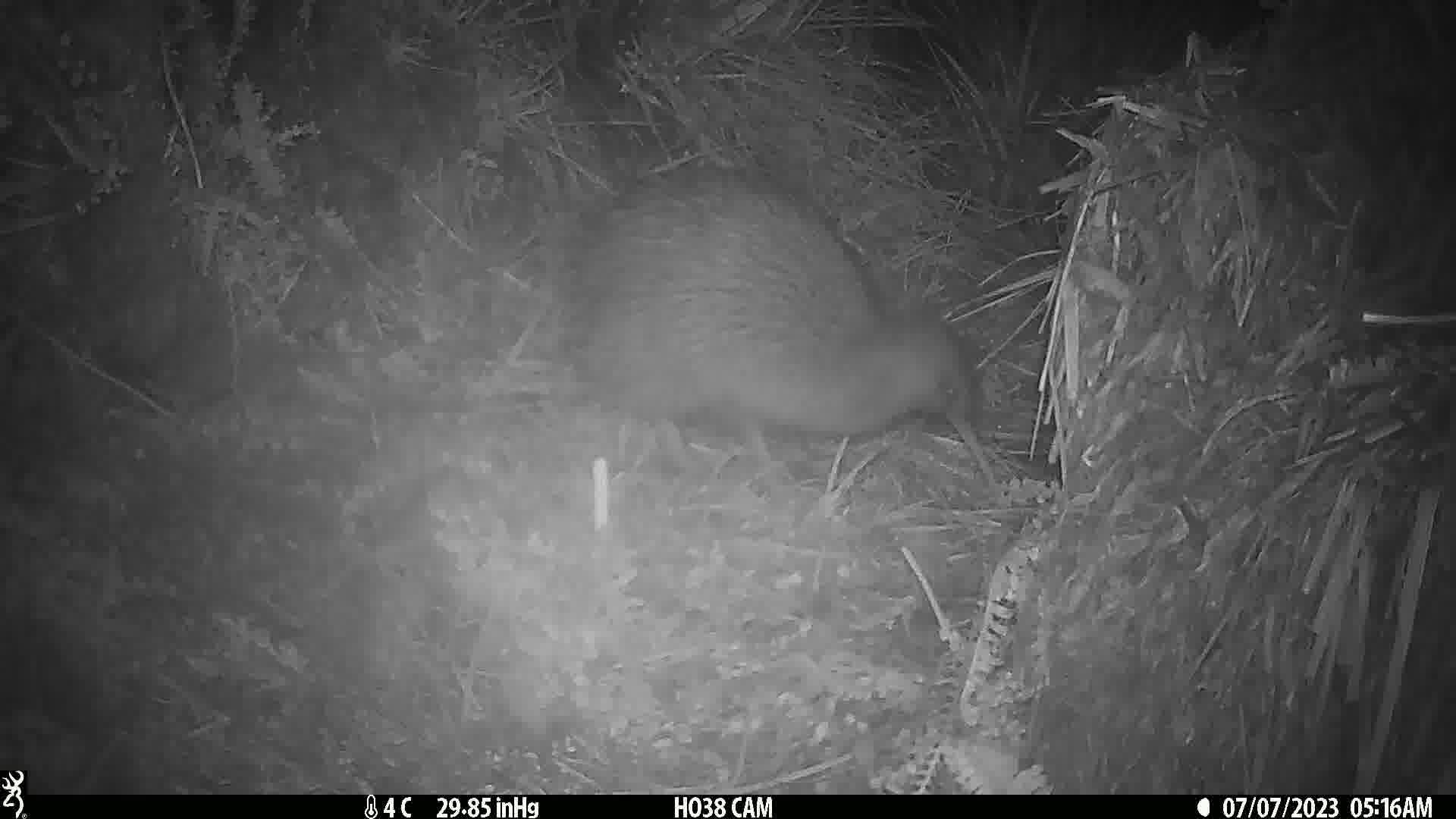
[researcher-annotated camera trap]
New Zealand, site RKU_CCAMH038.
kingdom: Animalia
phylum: Chordata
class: Aves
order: Apterygiformes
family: Apterygidae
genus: Apteryx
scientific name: Apteryx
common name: kiwi